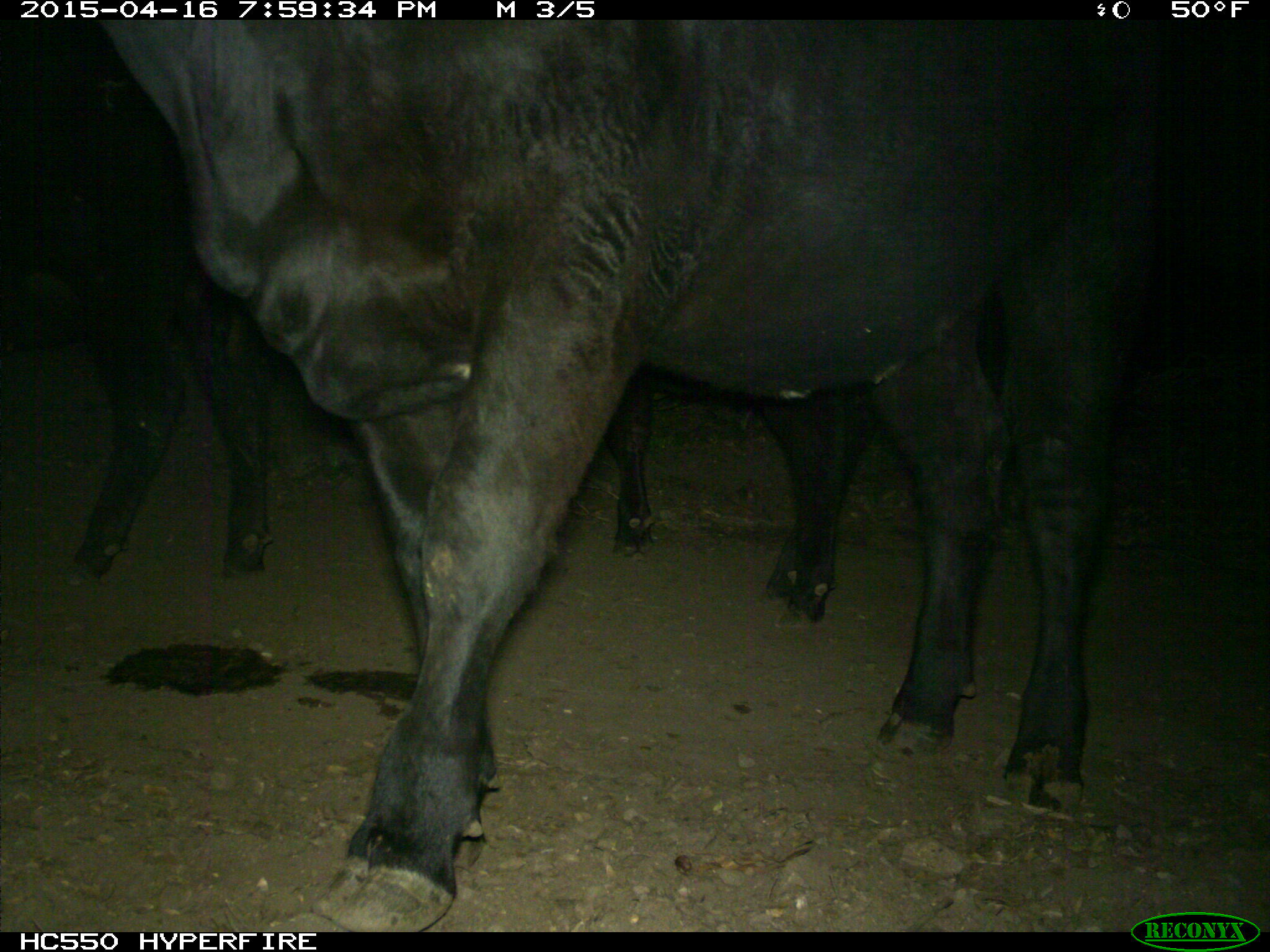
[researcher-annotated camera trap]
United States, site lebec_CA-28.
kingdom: Animalia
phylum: Chordata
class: Mammalia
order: Artiodactyla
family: Bovidae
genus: Bos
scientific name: Bos taurus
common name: domestic cow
Bos taurus (domestic cow).